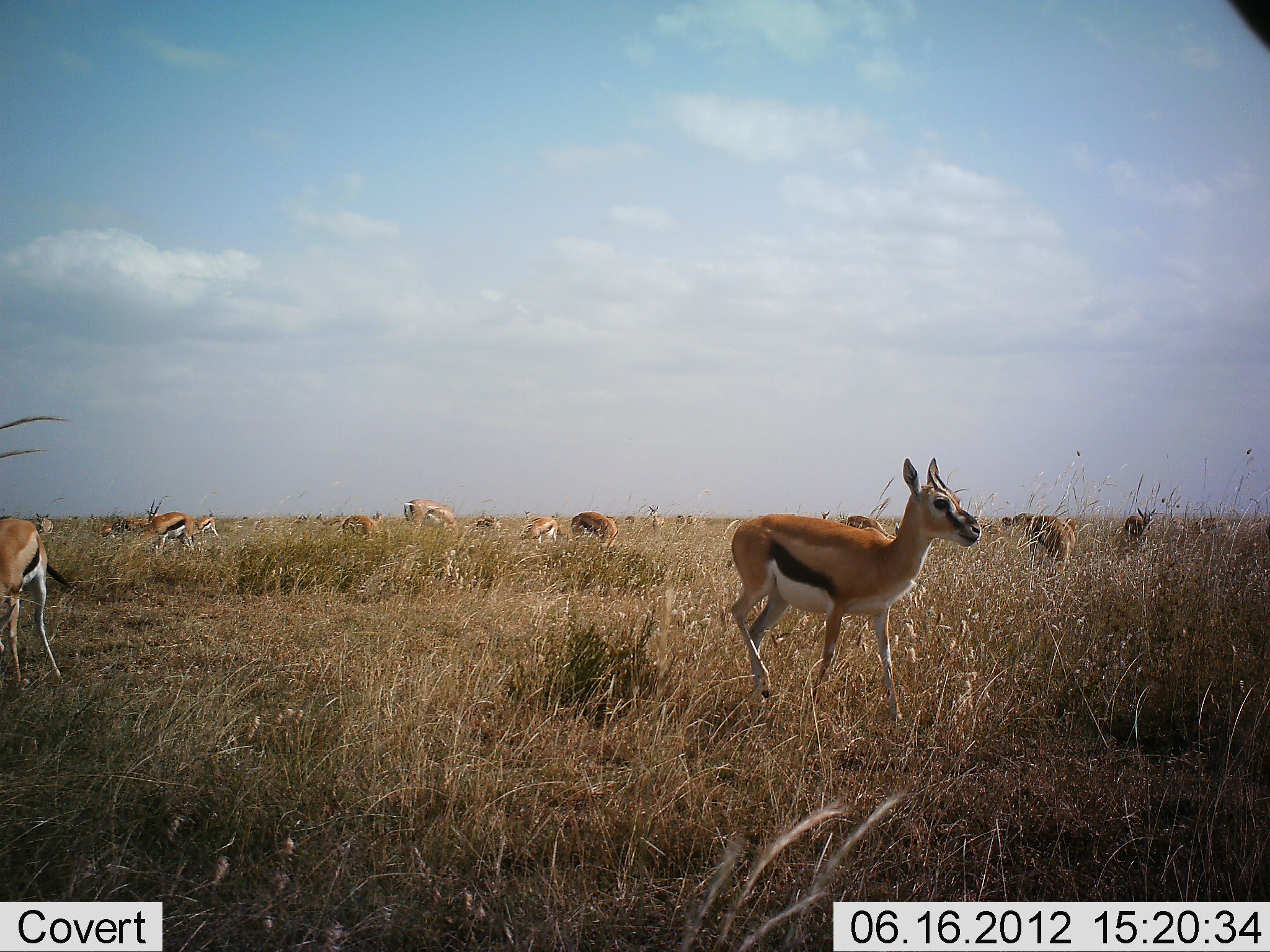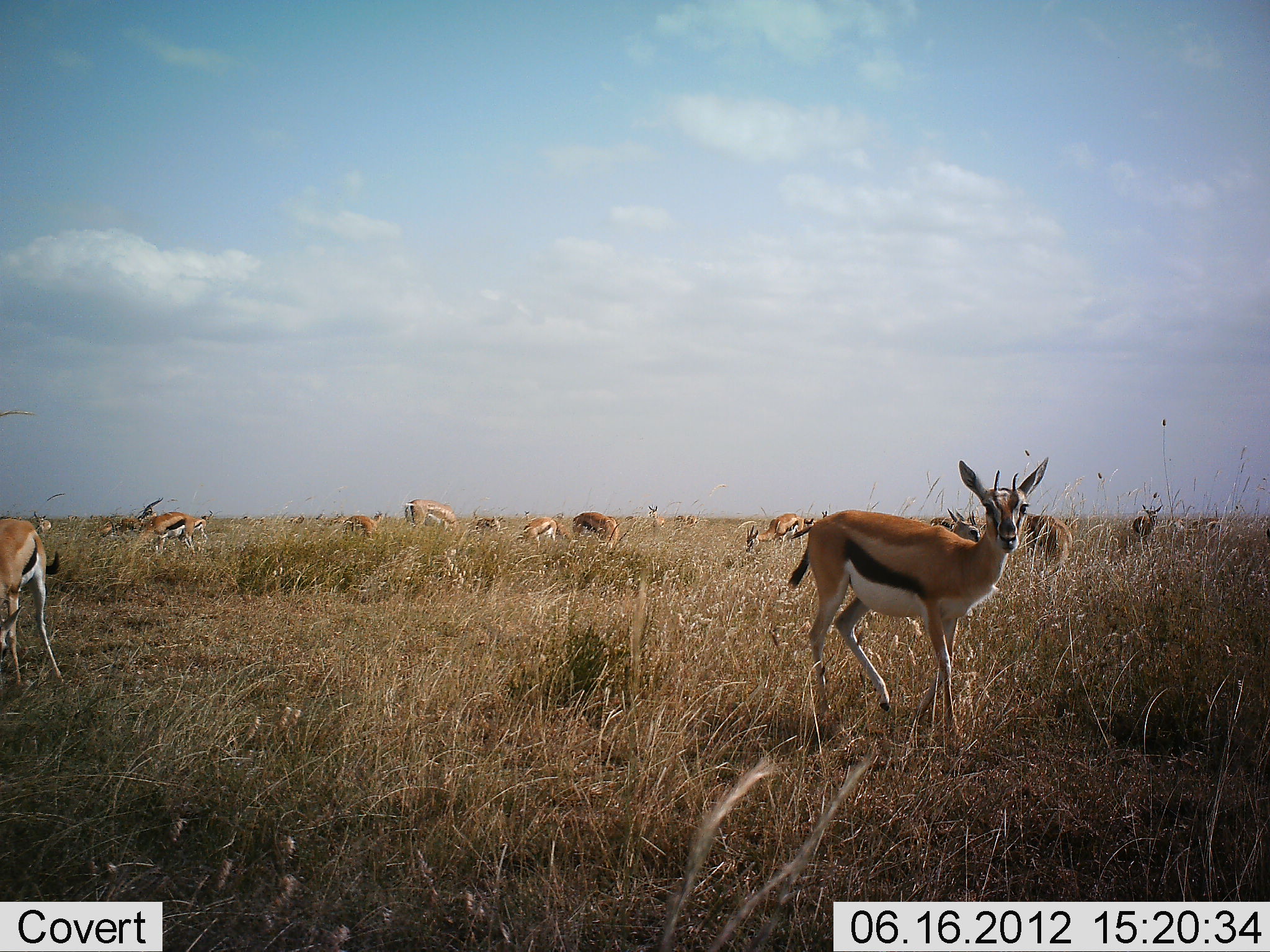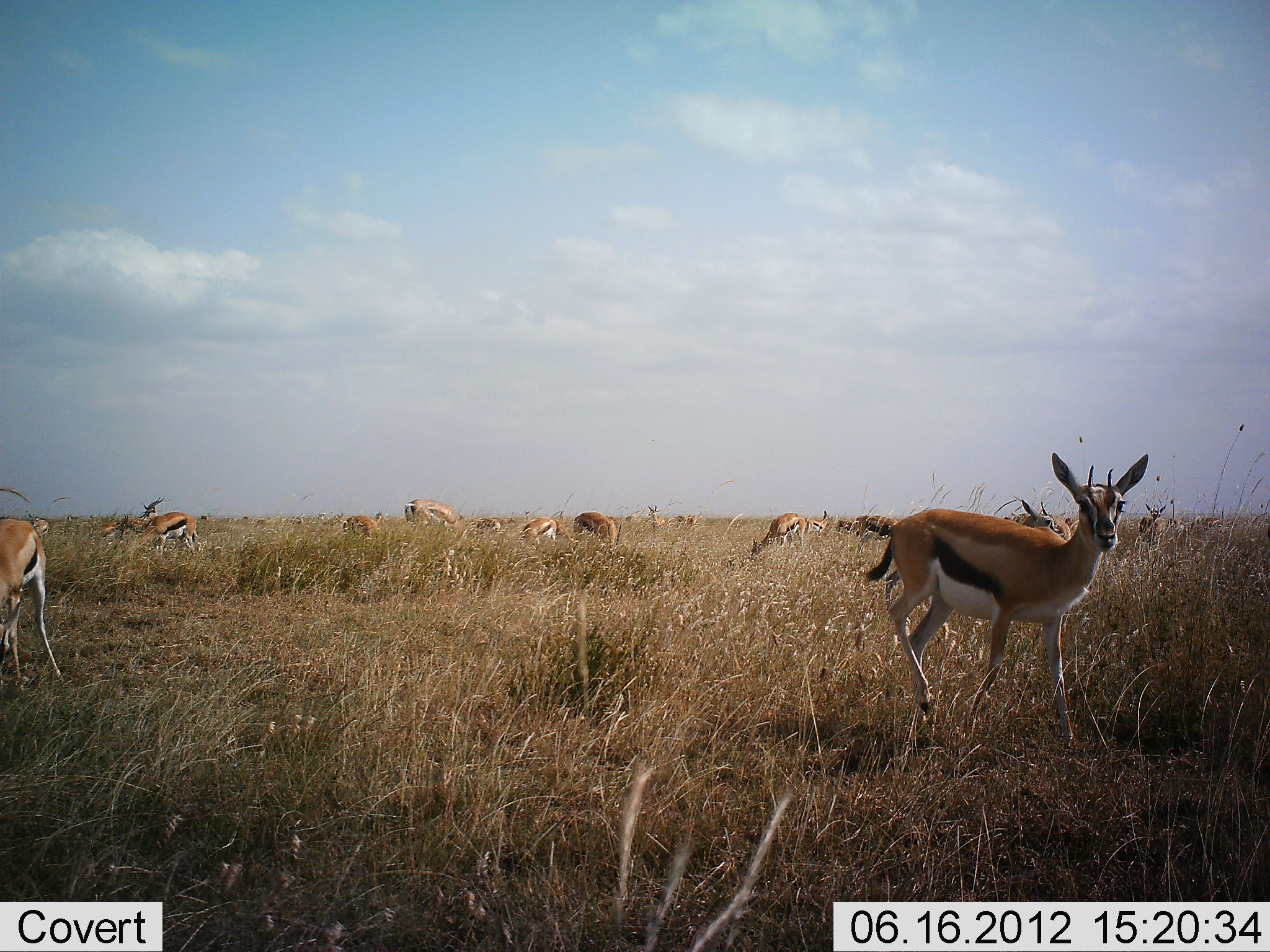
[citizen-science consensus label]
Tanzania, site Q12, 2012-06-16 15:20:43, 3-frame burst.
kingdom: Animalia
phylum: Chordata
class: Mammalia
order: Artiodactyla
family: Bovidae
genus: Eudorcas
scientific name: Eudorcas thomsonii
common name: thomson's gazelle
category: gazellethomsons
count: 11-50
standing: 91%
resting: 27%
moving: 64%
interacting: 18%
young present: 0%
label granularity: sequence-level